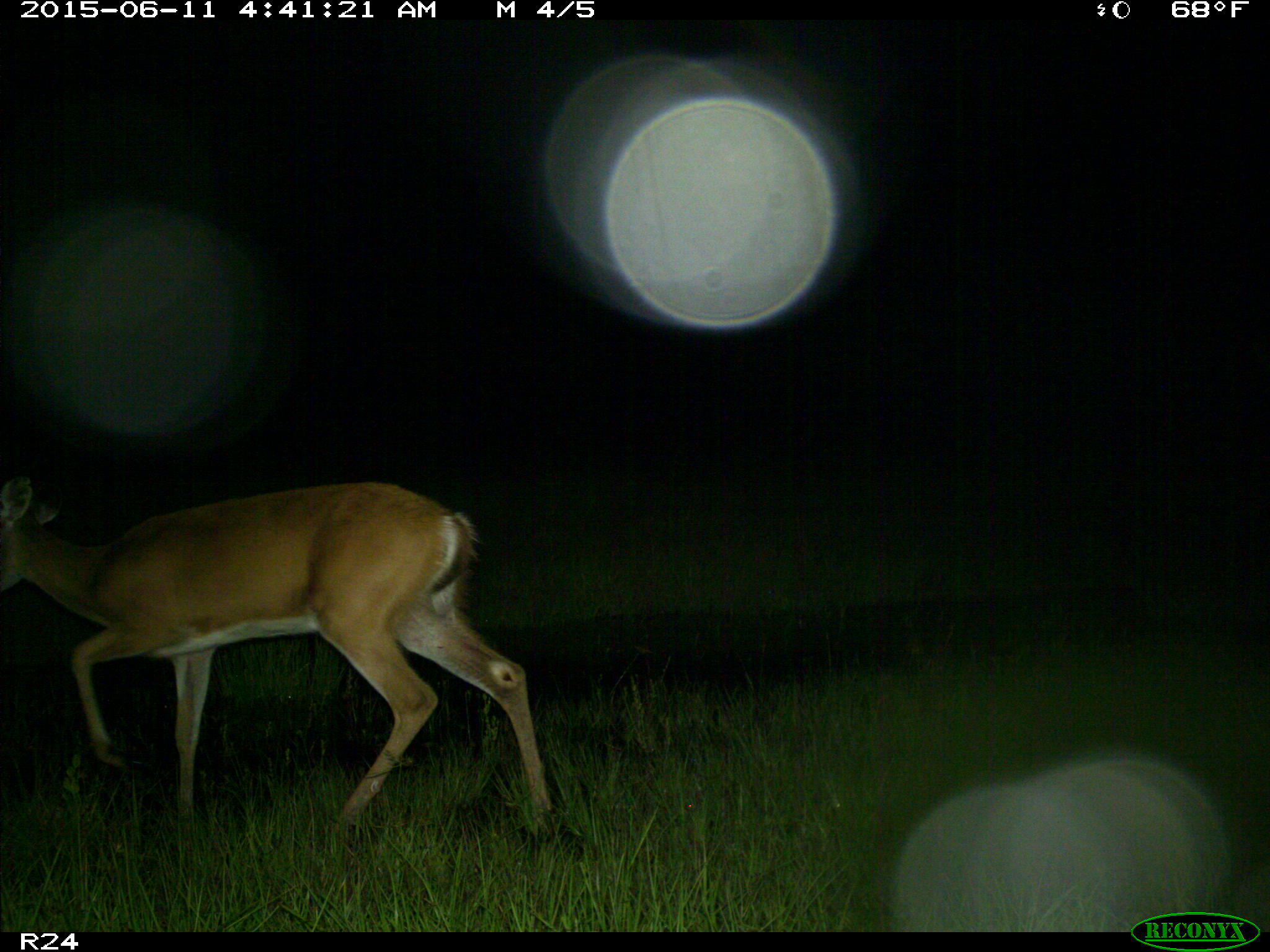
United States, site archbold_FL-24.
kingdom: Animalia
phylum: Chordata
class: Mammalia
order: Artiodactyla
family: Bovidae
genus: Bos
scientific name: Bos taurus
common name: domestic cow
Bos taurus (domestic cow).